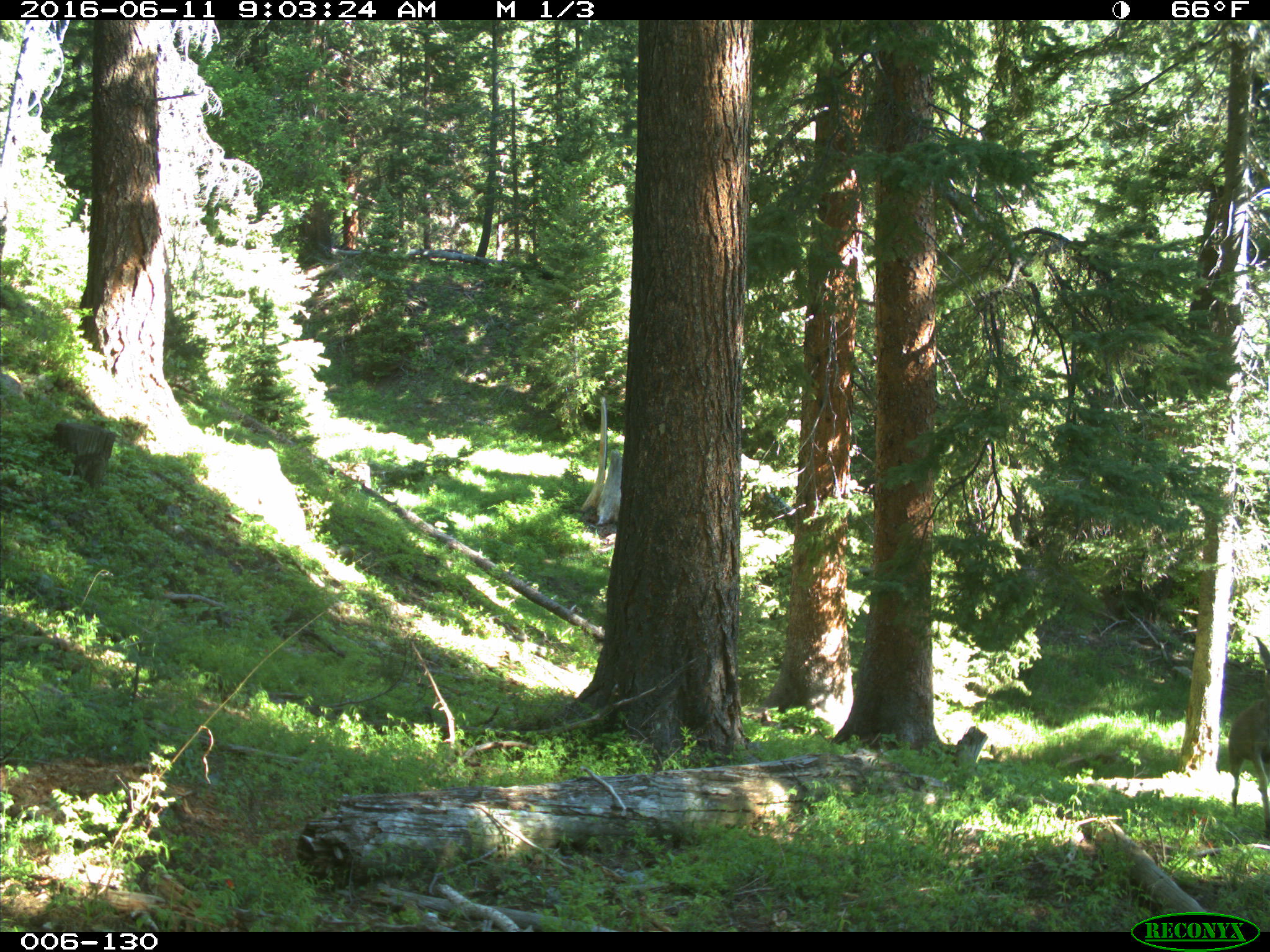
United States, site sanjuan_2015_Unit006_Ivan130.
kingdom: Animalia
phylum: Chordata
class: Mammalia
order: Artiodactyla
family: Cervidae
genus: Odocoileus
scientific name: Odocoileus hemionus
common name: mule deer